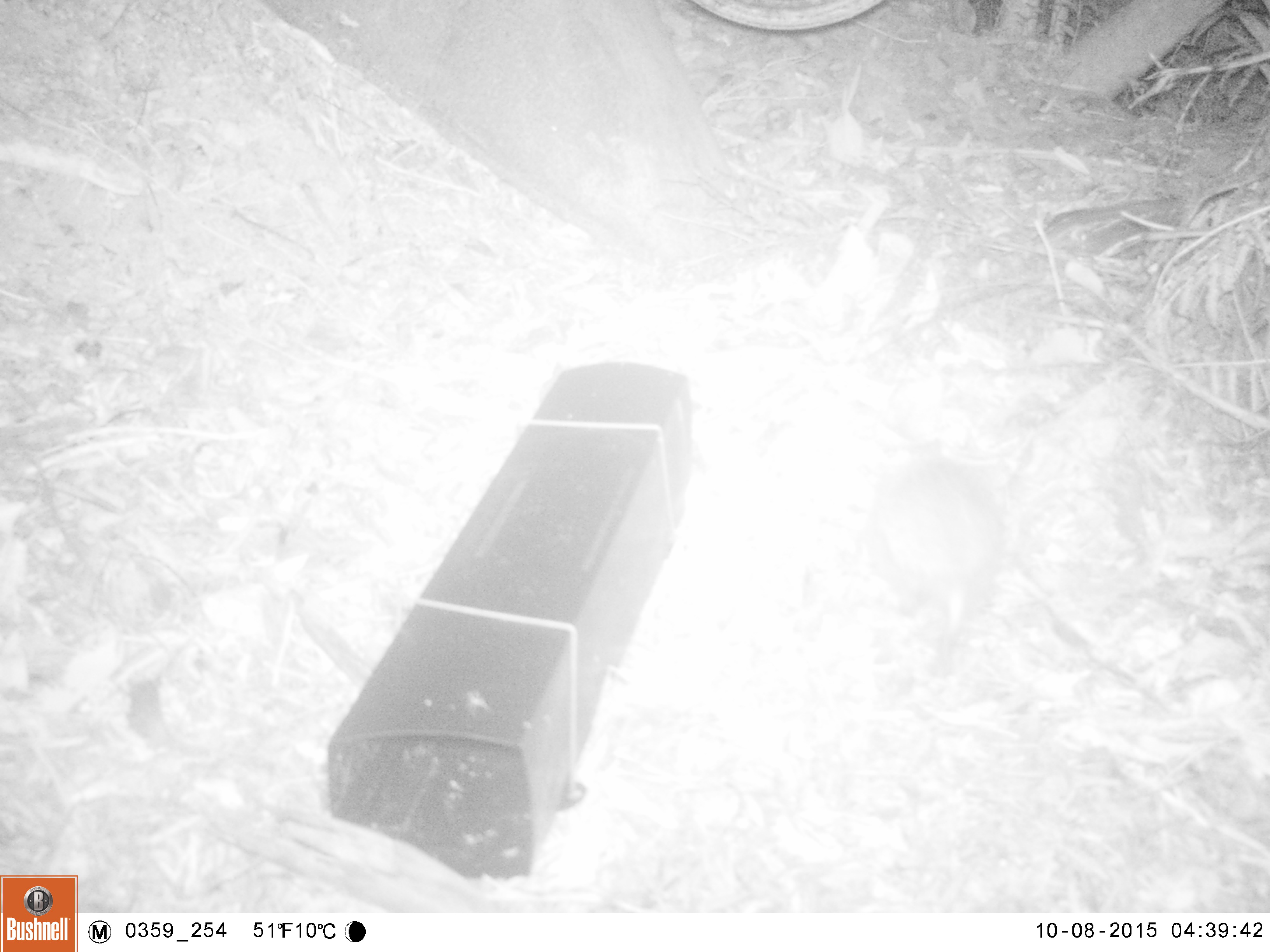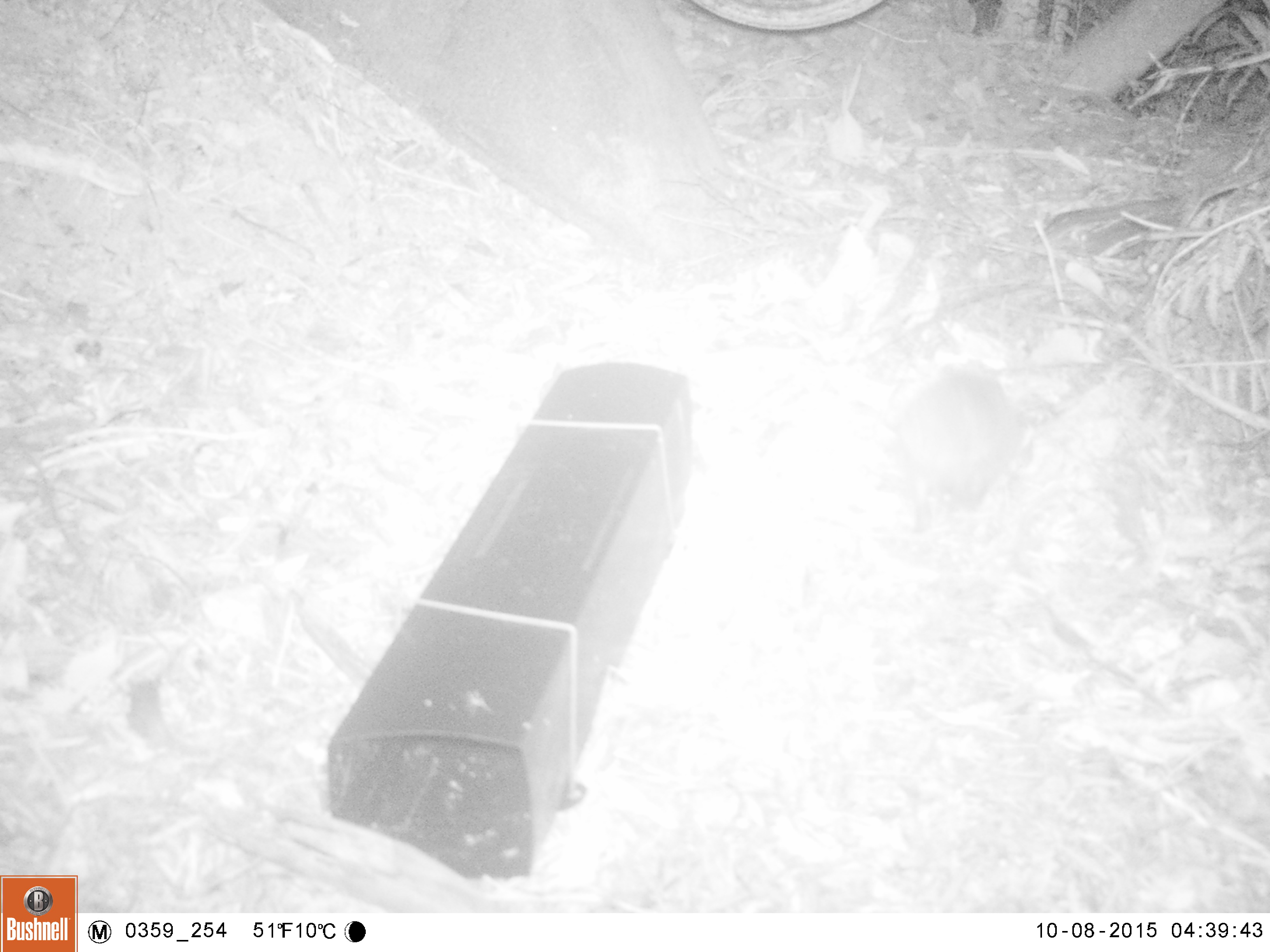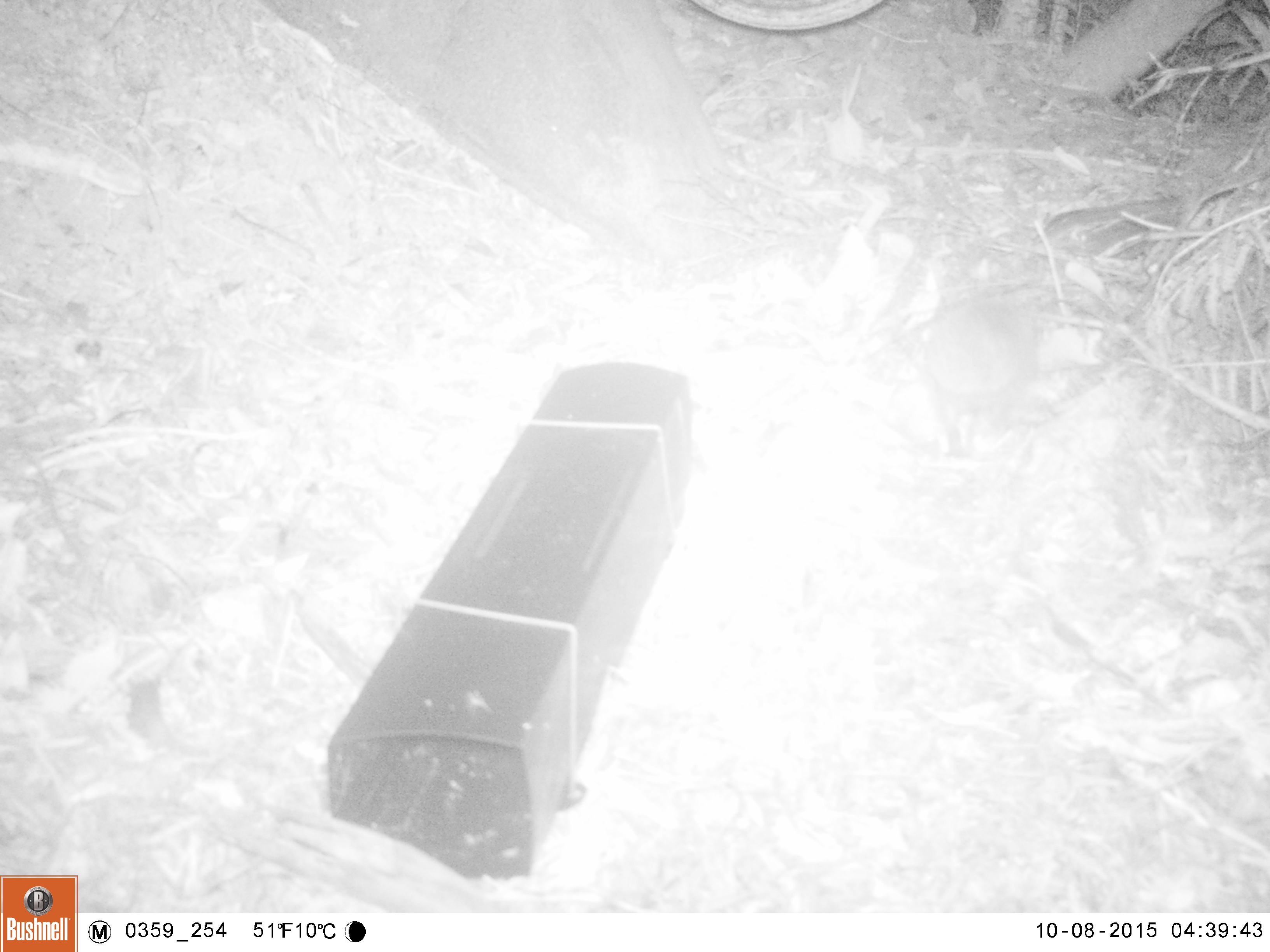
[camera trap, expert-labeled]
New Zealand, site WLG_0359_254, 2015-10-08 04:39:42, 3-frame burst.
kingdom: Animalia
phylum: Chordata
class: Mammalia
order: Eulipotyphla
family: Erinaceidae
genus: Erinaceus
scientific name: Erinaceus europaeus europaeus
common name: european hedgehog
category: hedgehog